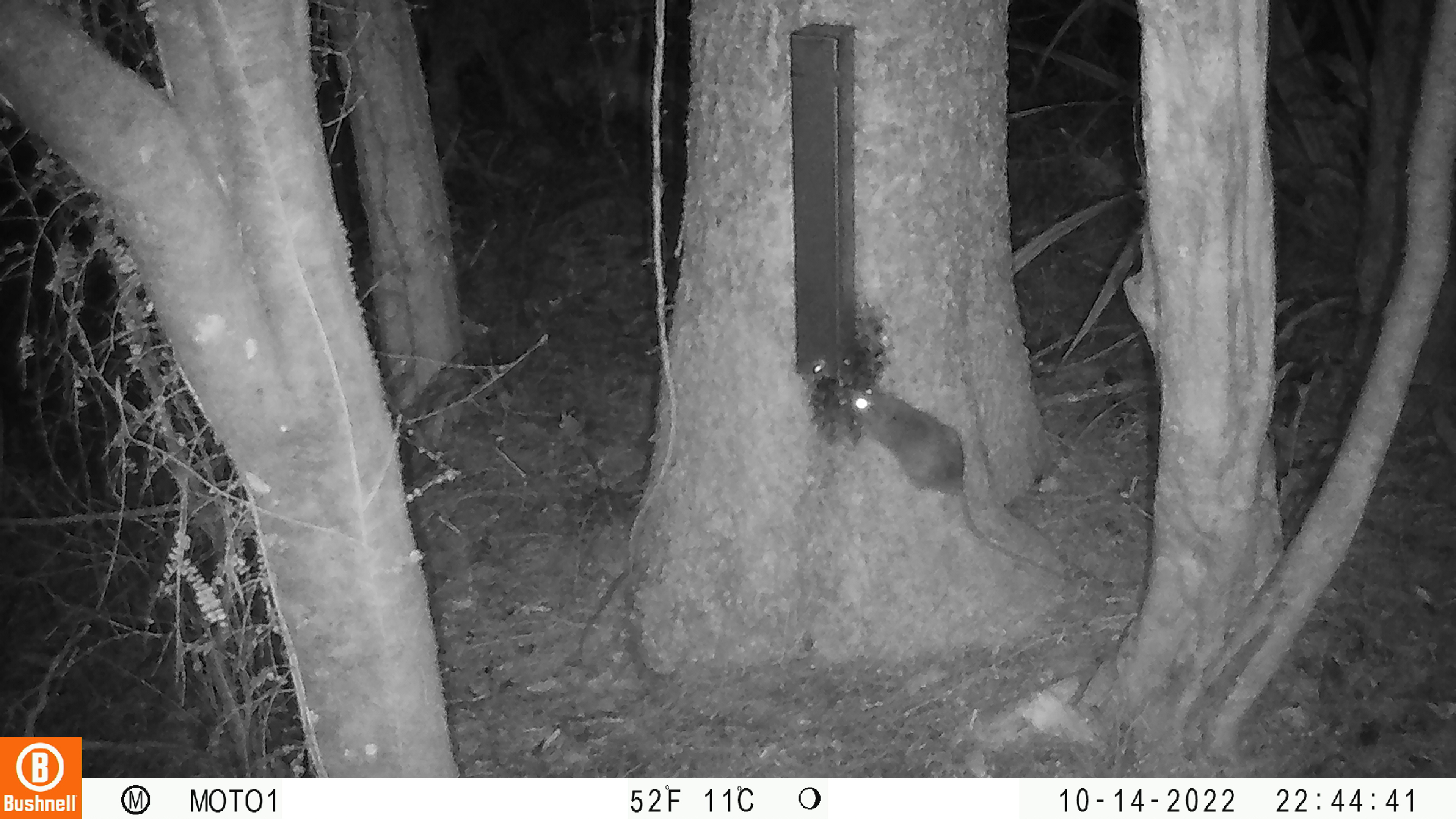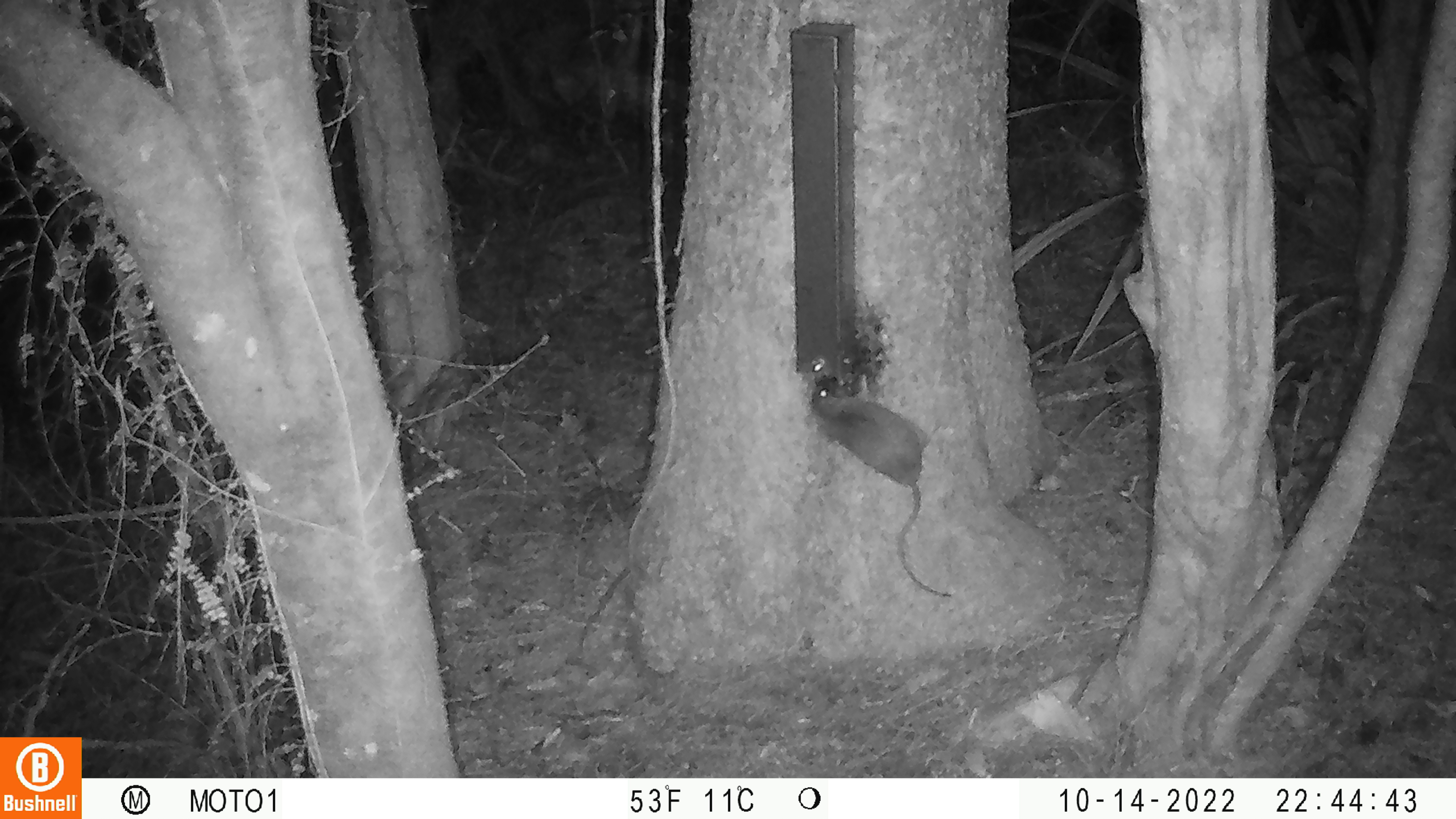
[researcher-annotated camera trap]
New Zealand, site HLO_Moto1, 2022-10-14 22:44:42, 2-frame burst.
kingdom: Animalia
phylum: Chordata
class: Mammalia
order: Rodentia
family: Muridae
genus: Rattus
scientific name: Rattus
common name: rat